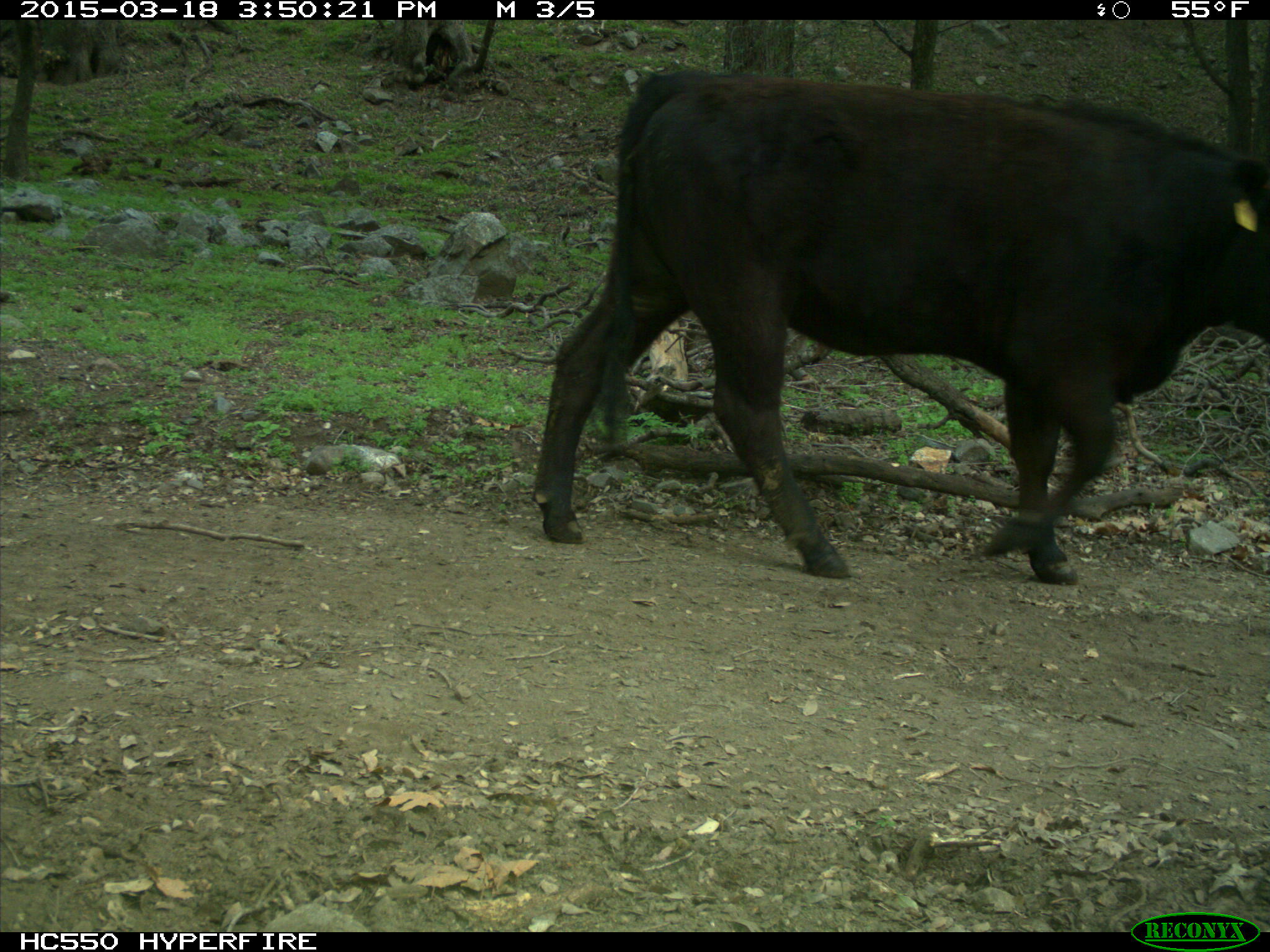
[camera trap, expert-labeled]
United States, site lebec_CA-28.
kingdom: Animalia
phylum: Chordata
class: Mammalia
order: Artiodactyla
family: Bovidae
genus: Bos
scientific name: Bos taurus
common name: domestic cow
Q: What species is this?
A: Bos taurus (domestic cow).